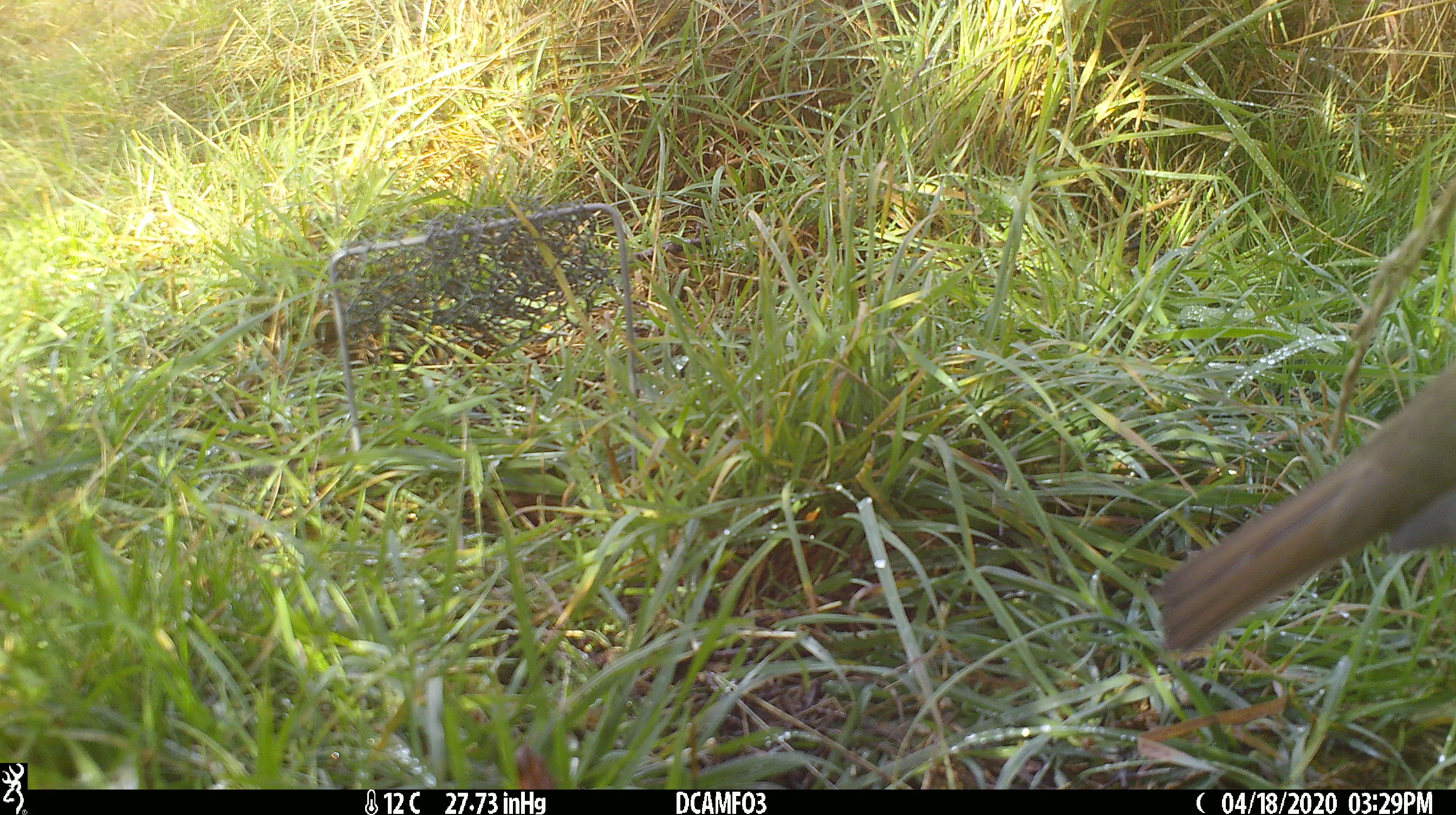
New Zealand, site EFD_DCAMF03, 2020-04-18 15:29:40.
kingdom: Animalia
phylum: Chordata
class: Aves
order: Passeriformes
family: Turdidae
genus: Turdus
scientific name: Turdus philomelos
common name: song thrush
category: thrush